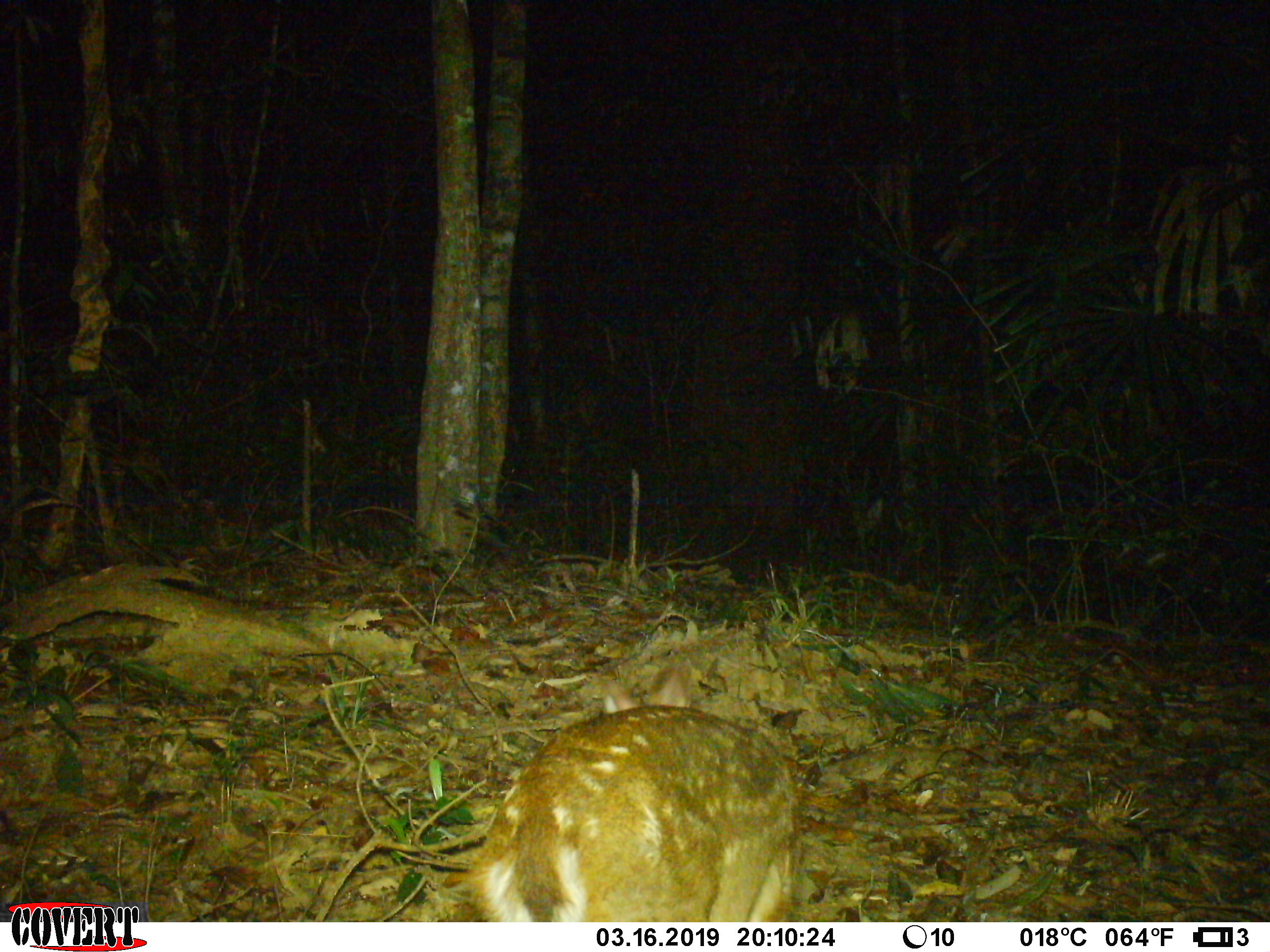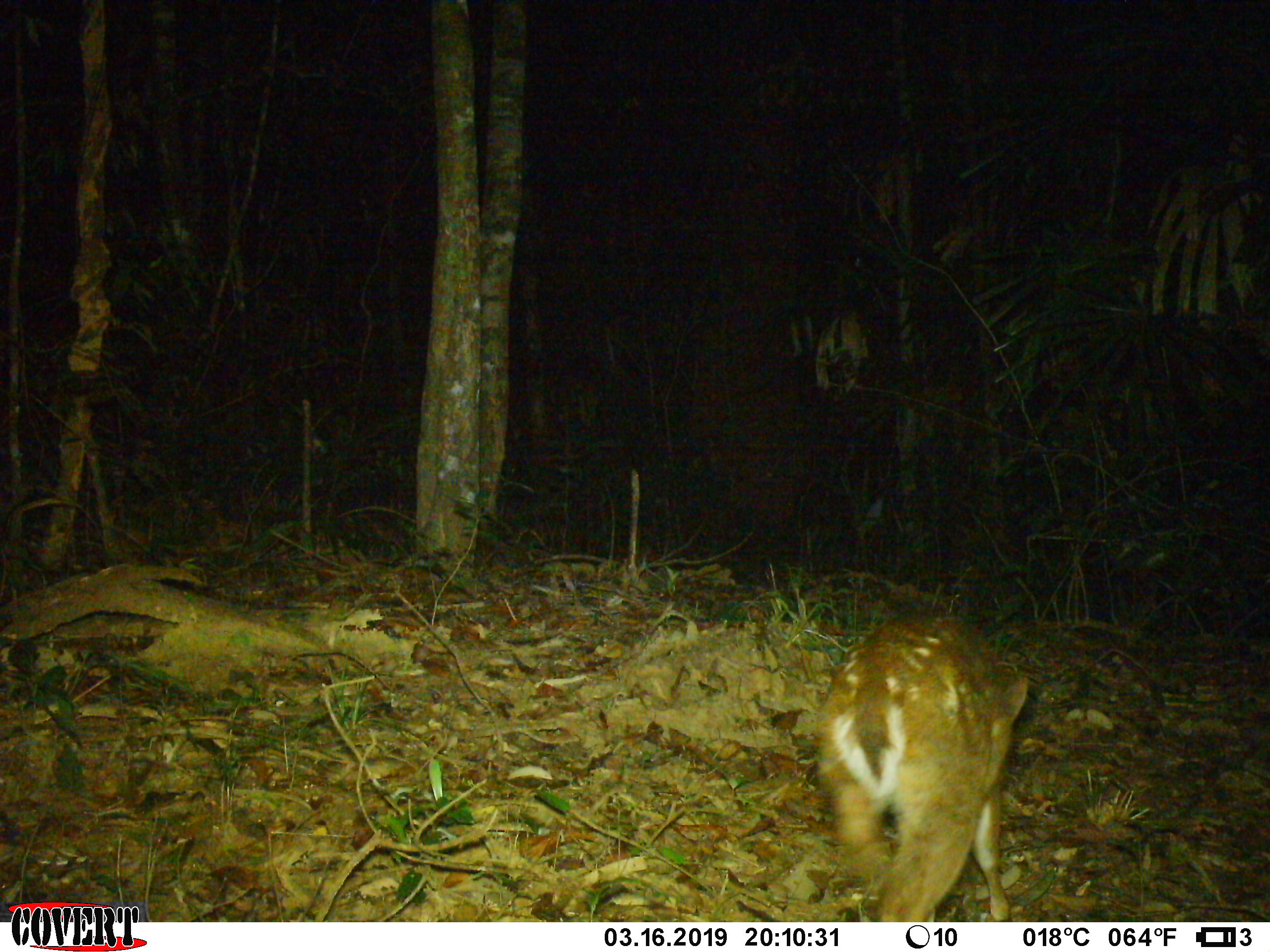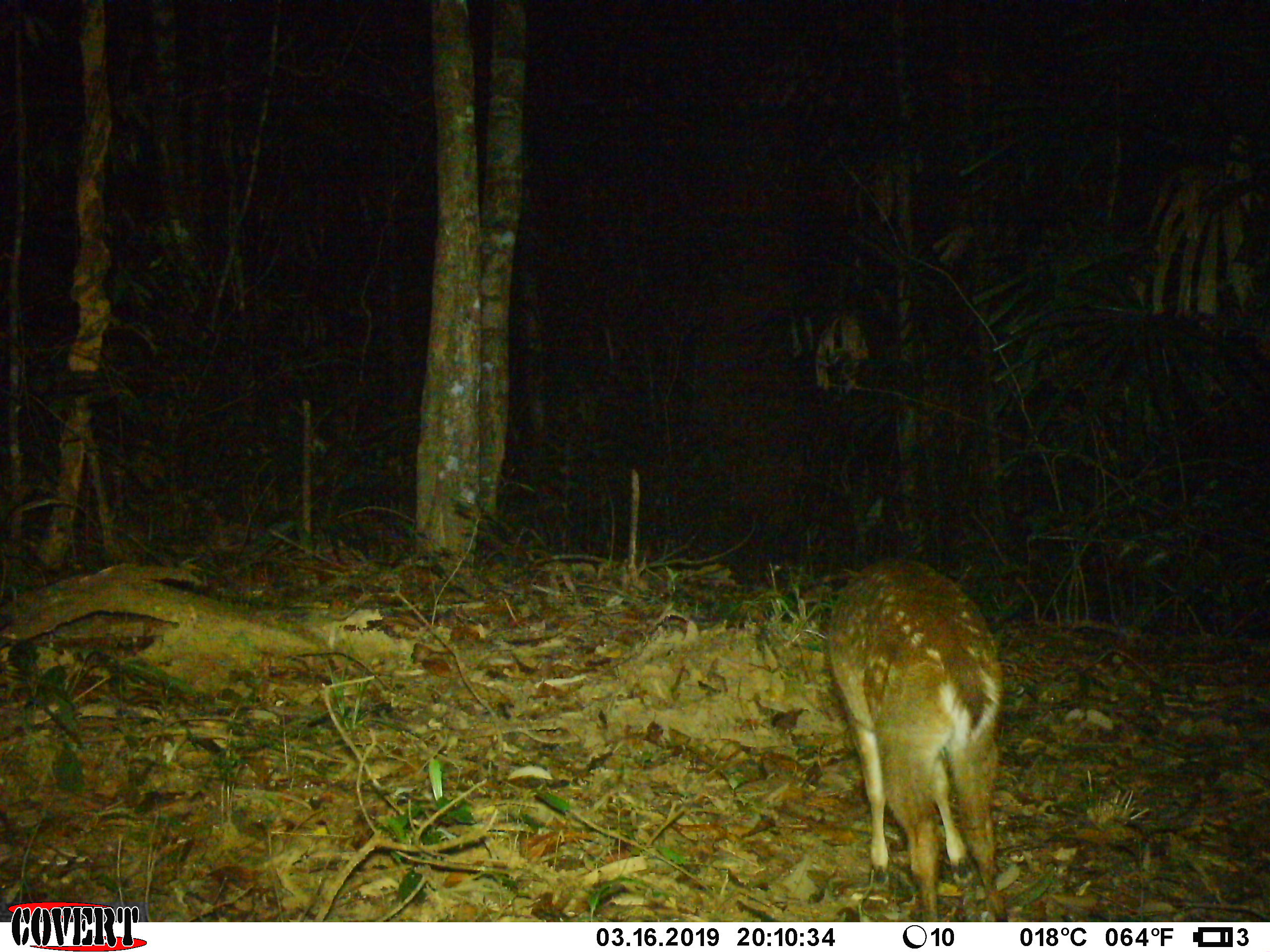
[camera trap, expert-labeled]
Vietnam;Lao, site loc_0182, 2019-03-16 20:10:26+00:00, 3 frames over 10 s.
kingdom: Animalia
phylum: Chordata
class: Mammalia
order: Artiodactyla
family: Cervidae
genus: Muntiacus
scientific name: Muntiacus vuquangensis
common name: large-antlered muntjac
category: large antlered muntjac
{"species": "large antlered muntjac (large-antlered muntjac) (Muntiacus vuquangensis)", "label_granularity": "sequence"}